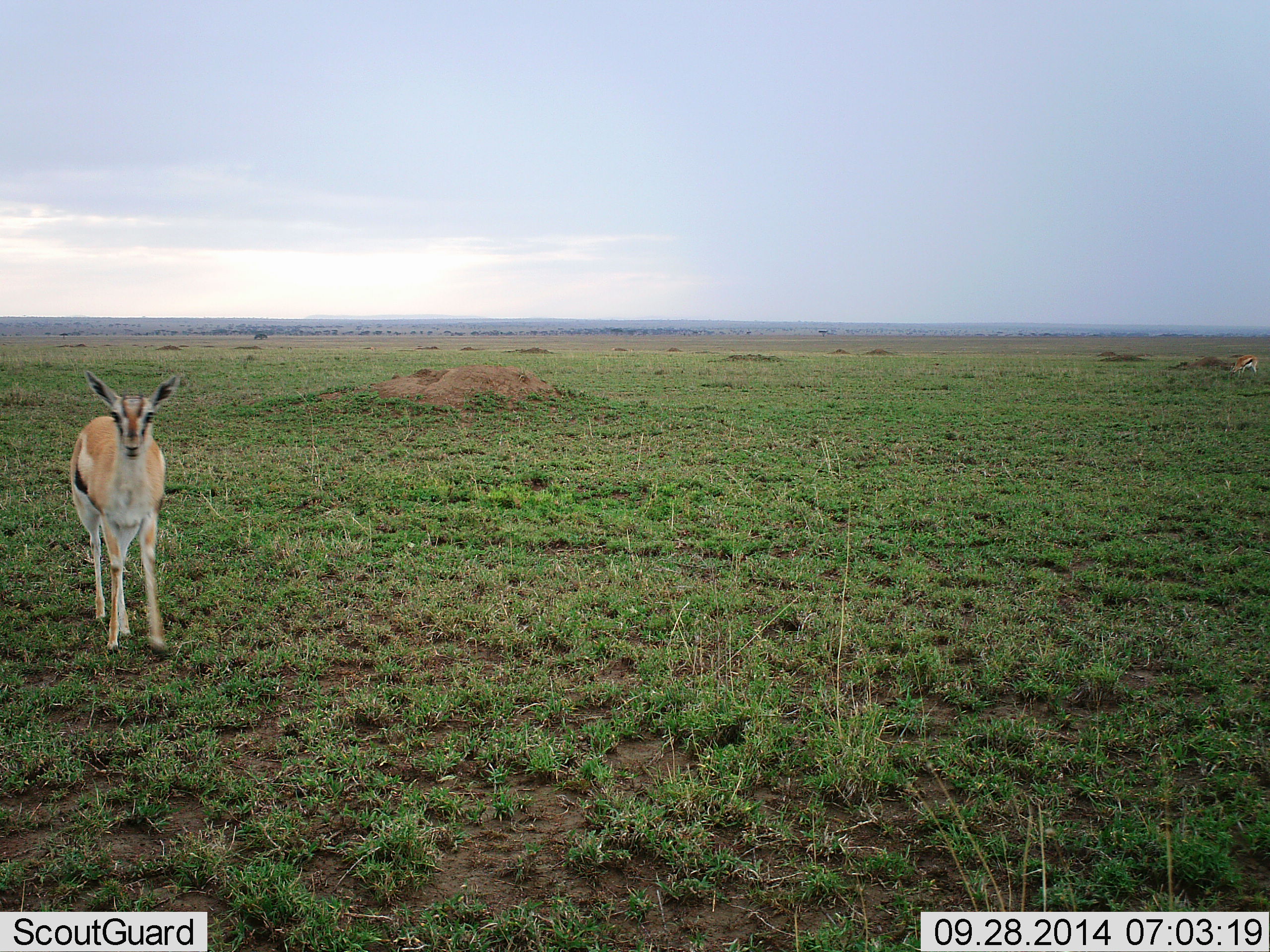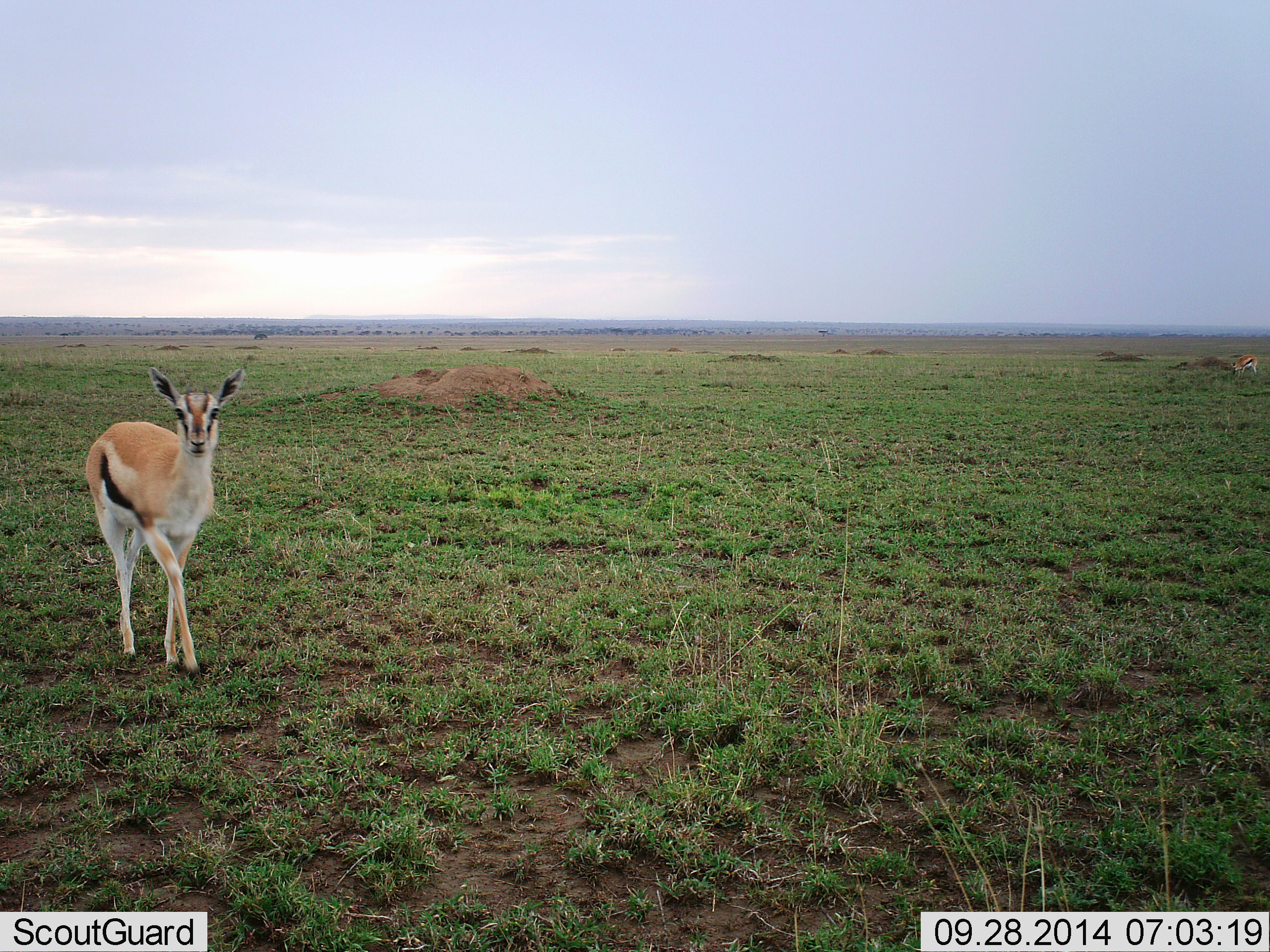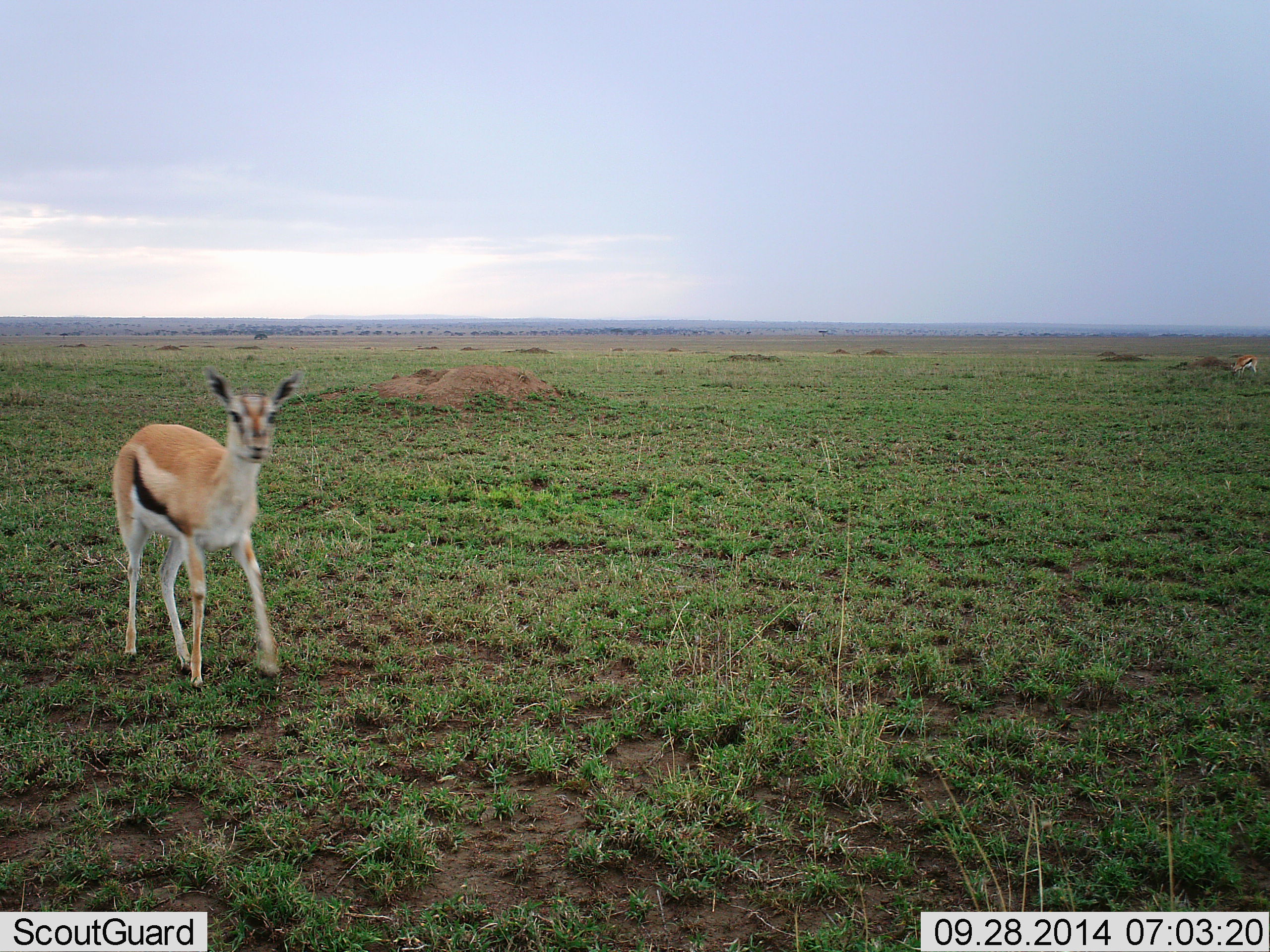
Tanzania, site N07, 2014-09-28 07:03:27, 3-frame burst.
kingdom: Animalia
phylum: Chordata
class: Mammalia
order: Artiodactyla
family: Bovidae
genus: Eudorcas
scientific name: Eudorcas thomsonii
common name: thomson's gazelle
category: gazellethomsons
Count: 1.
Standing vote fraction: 10%.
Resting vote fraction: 0%.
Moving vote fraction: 80%.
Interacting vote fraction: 10%.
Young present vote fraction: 20%.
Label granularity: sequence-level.